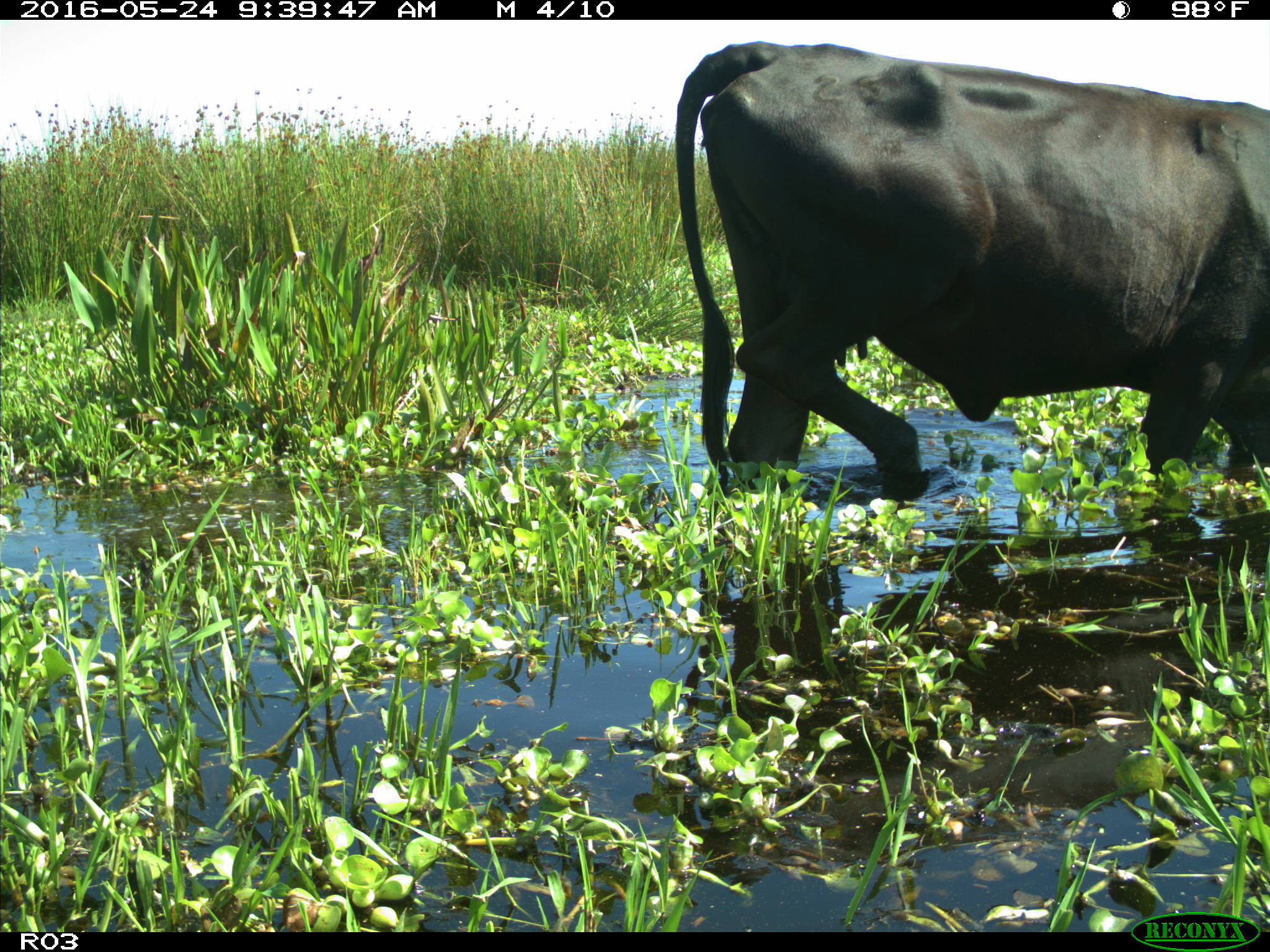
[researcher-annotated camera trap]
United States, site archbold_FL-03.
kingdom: Animalia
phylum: Chordata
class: Mammalia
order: Artiodactyla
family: Bovidae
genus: Bos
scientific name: Bos taurus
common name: domestic cow